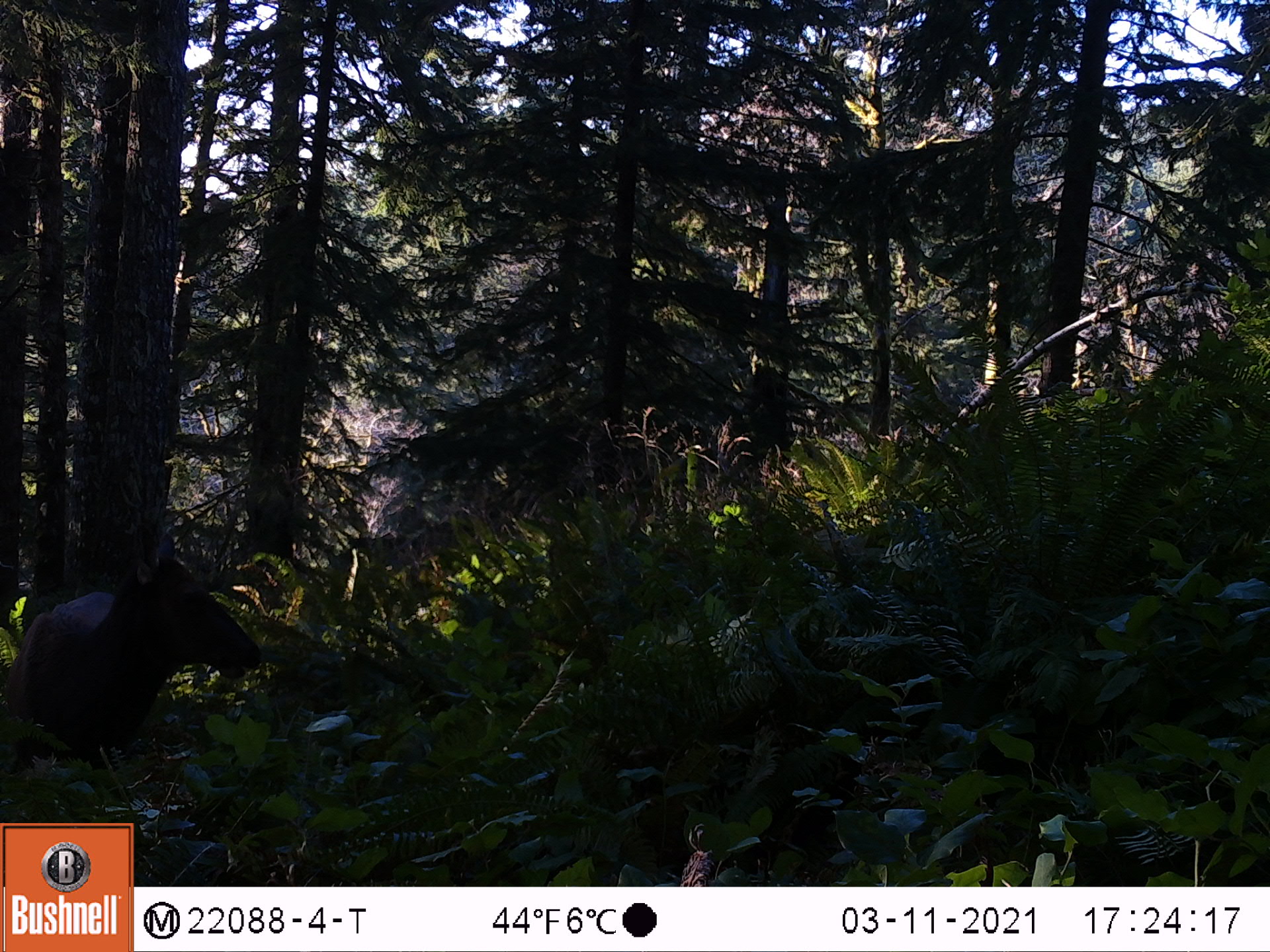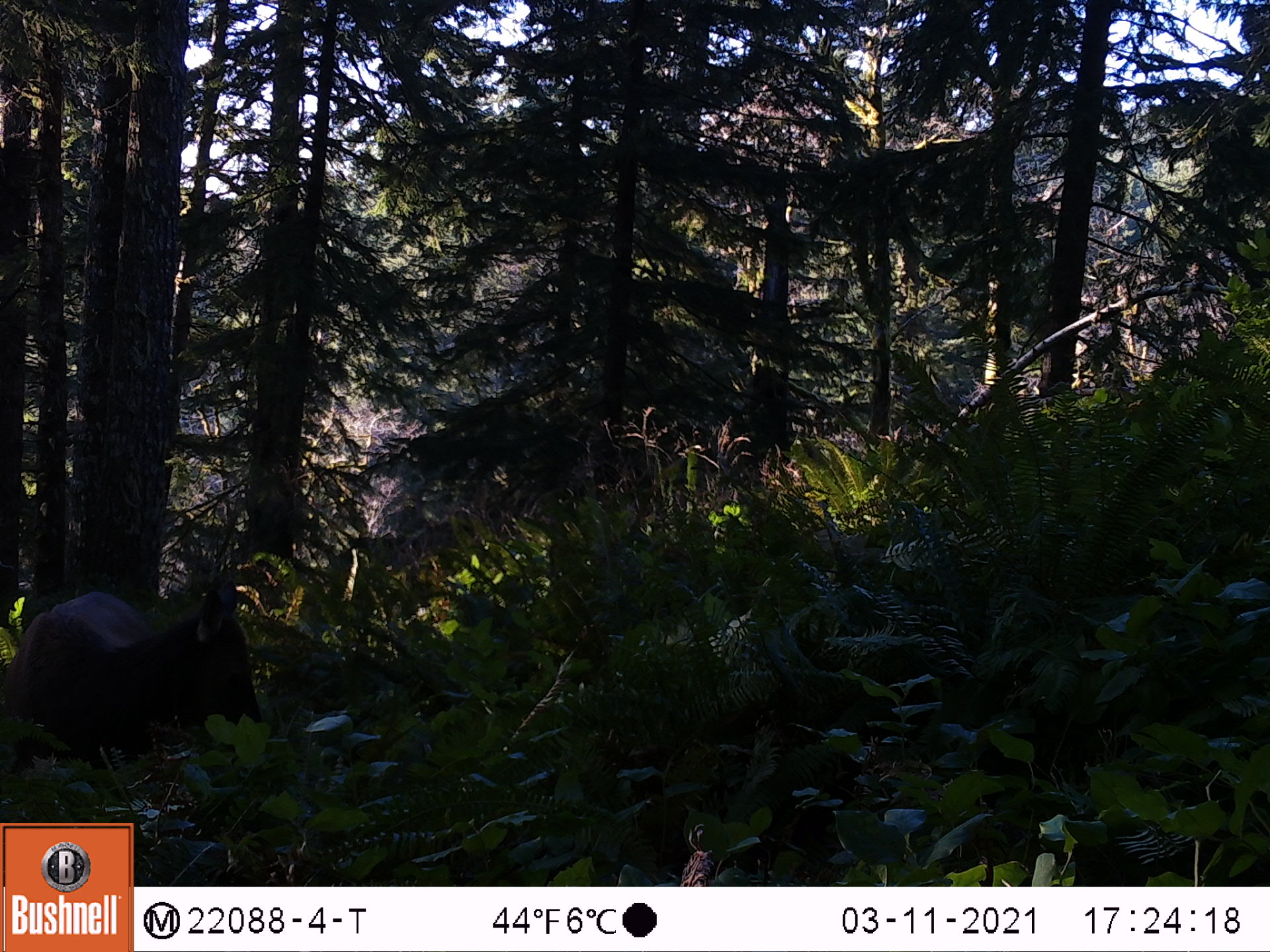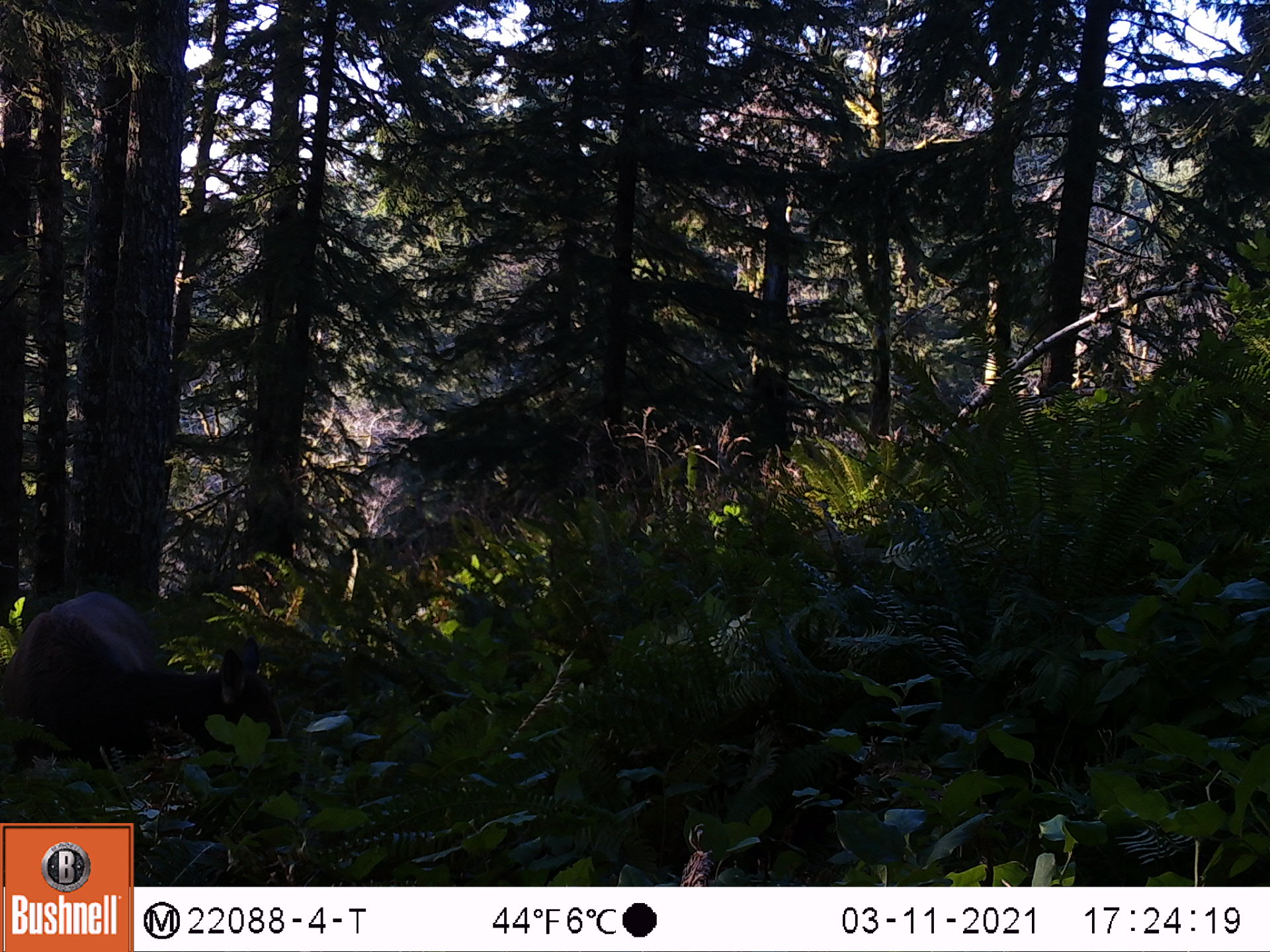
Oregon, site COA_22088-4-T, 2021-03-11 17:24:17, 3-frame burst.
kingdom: Animalia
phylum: Chordata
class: Mammalia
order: Artiodactyla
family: Cervidae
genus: Cervus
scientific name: Cervus canadensis roosevelti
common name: roosevelt elk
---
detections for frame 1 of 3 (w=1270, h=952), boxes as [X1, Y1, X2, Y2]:
roosevelt elk: [0, 503, 288, 812]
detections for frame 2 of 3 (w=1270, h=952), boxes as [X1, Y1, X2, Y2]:
roosevelt elk: [0, 543, 294, 818]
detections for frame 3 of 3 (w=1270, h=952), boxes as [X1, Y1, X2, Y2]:
roosevelt elk: [0, 577, 311, 819]